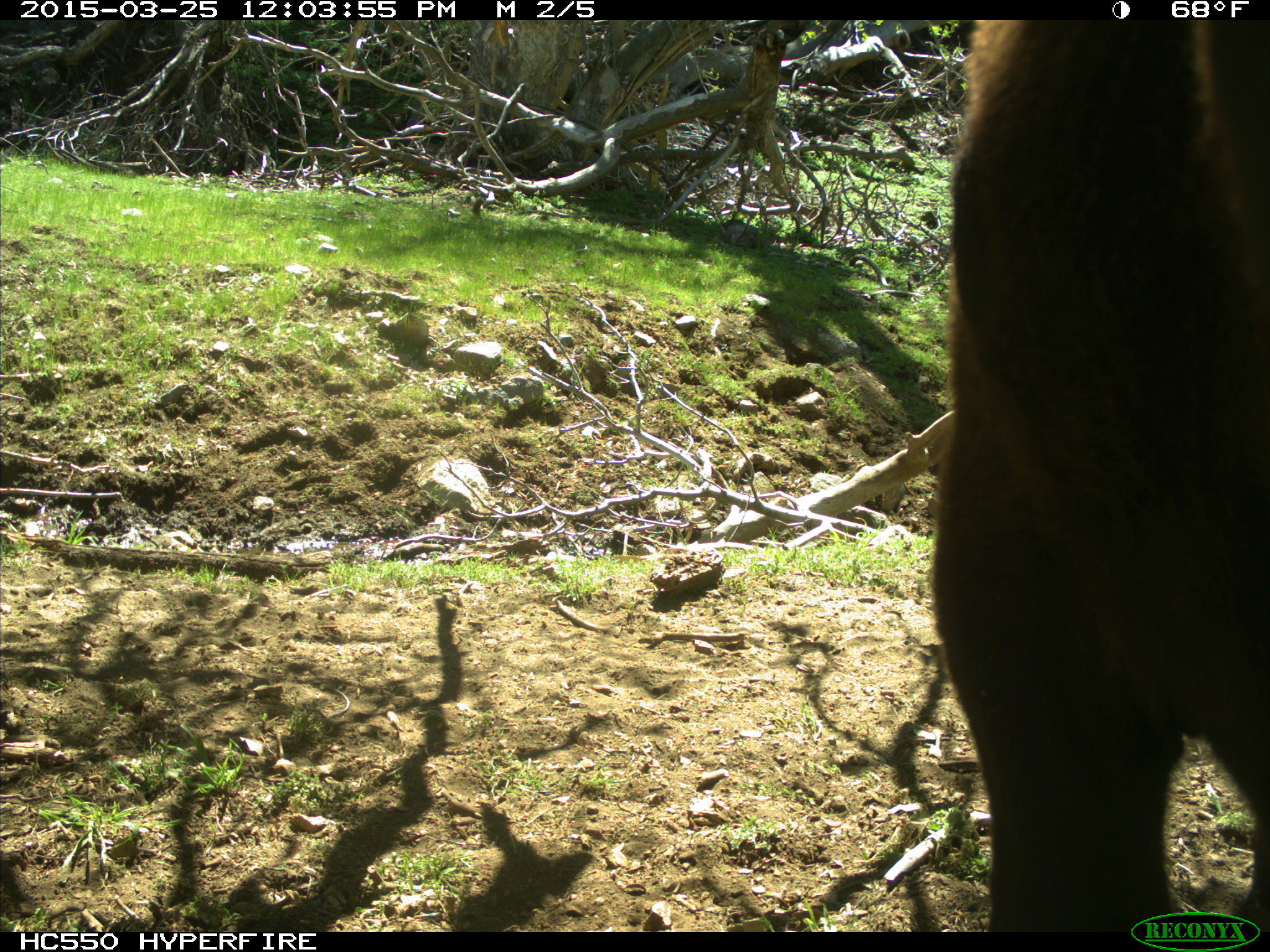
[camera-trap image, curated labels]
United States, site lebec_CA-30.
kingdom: Animalia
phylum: Chordata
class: Mammalia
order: Artiodactyla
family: Bovidae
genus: Bos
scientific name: Bos taurus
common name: domestic cow